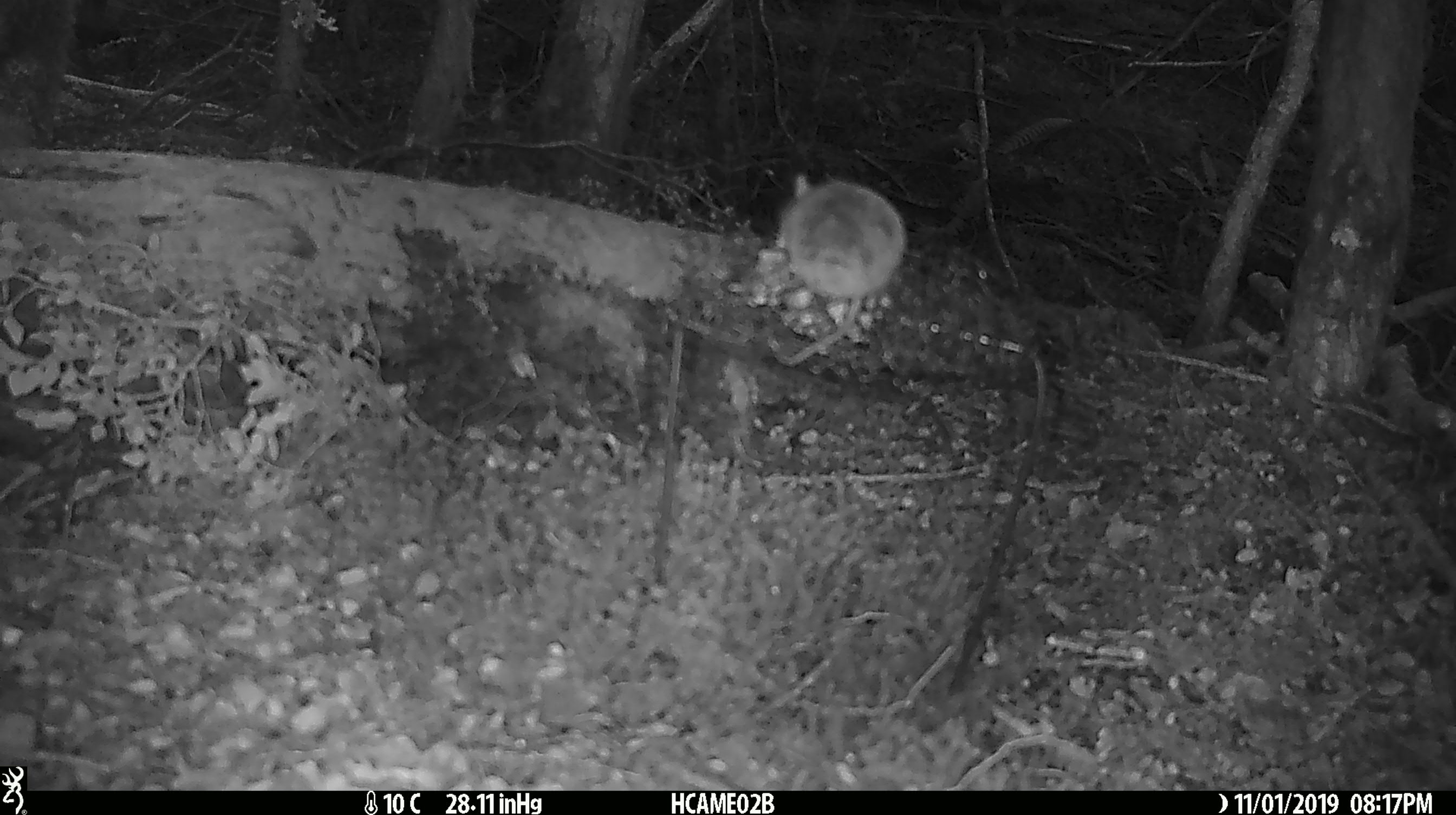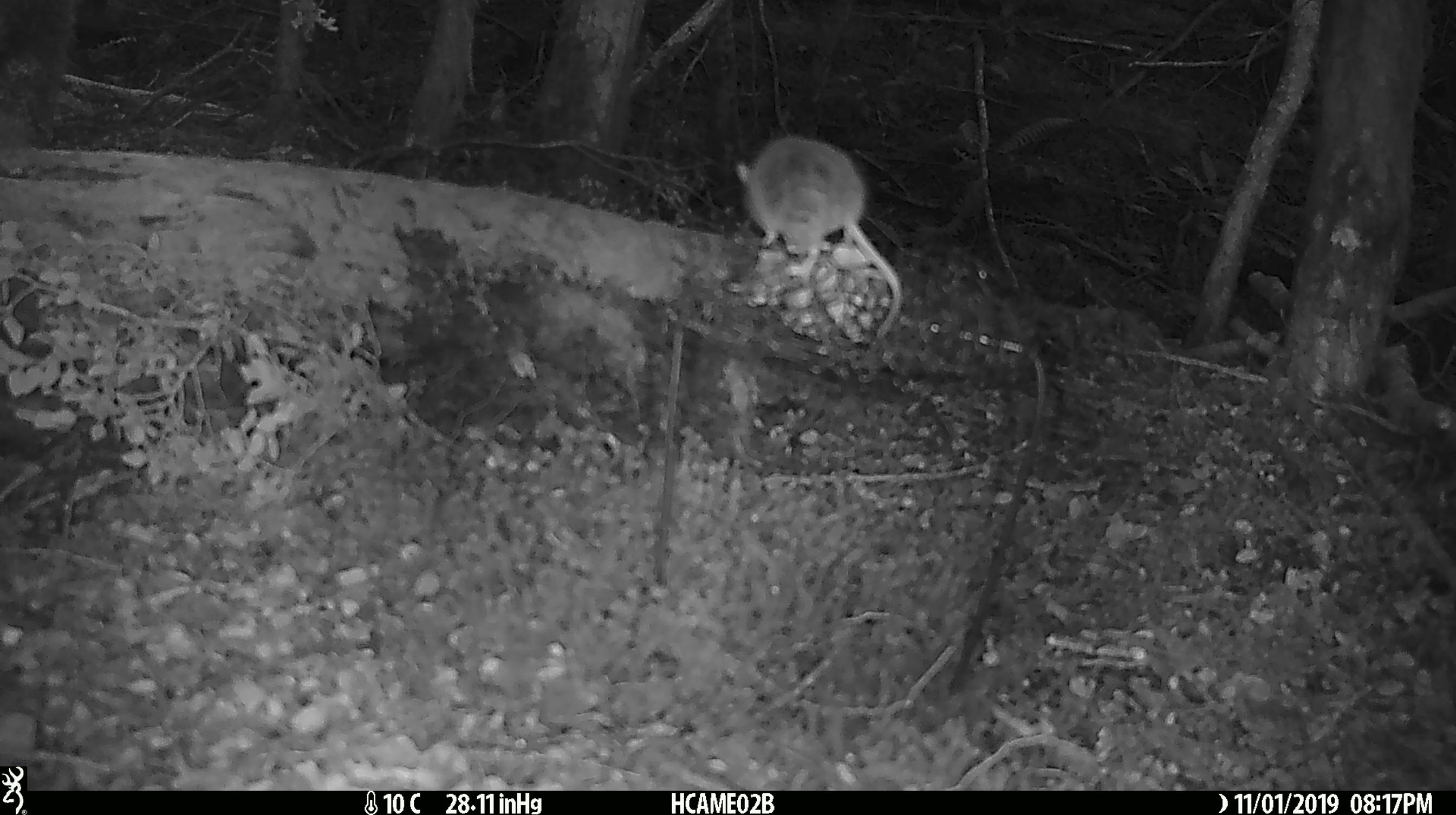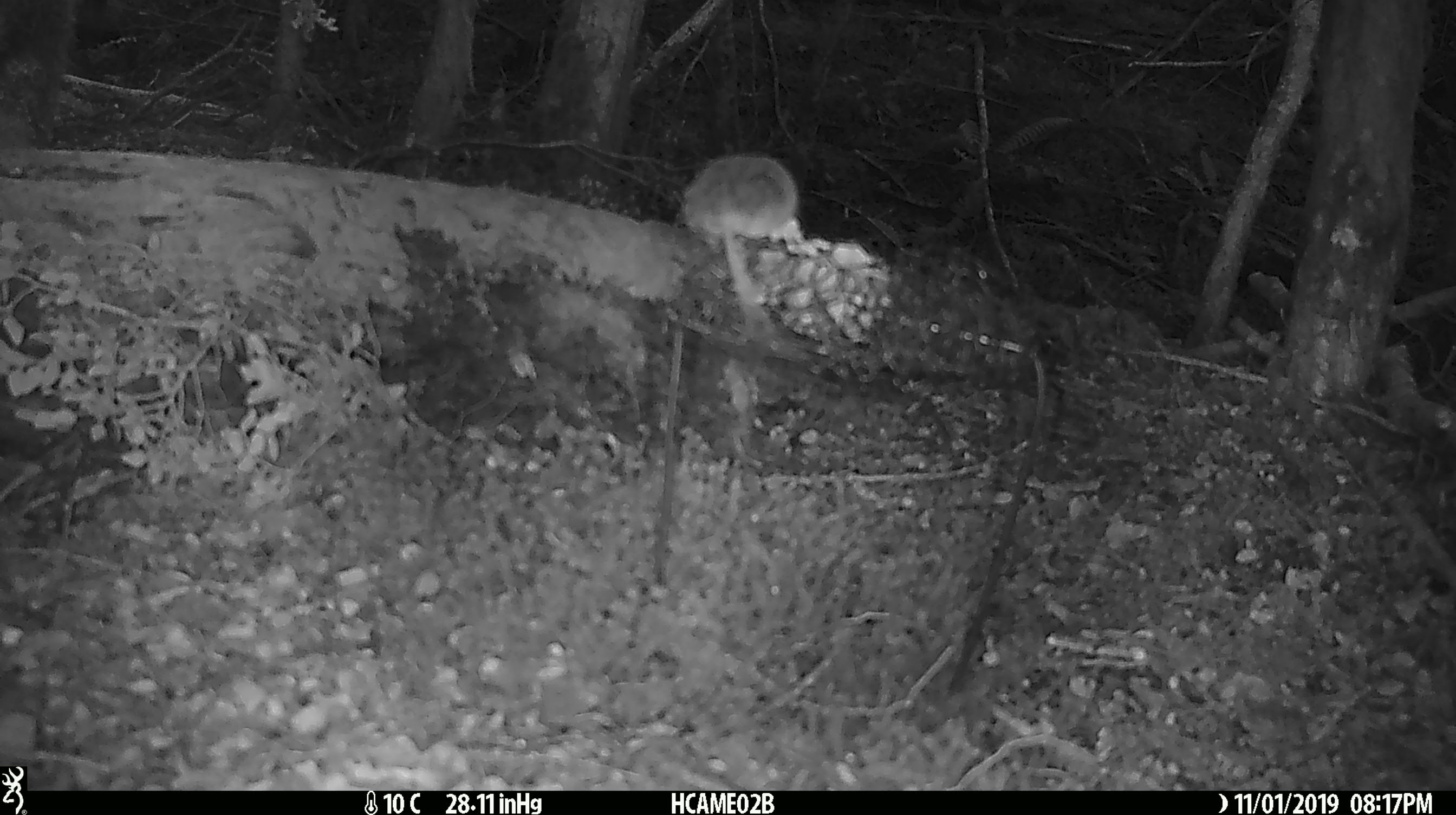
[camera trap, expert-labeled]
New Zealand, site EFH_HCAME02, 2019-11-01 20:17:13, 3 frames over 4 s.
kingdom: Animalia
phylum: Chordata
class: Mammalia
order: Rodentia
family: Muridae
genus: Mus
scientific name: Mus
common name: mouse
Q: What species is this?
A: Mouse (Mus).